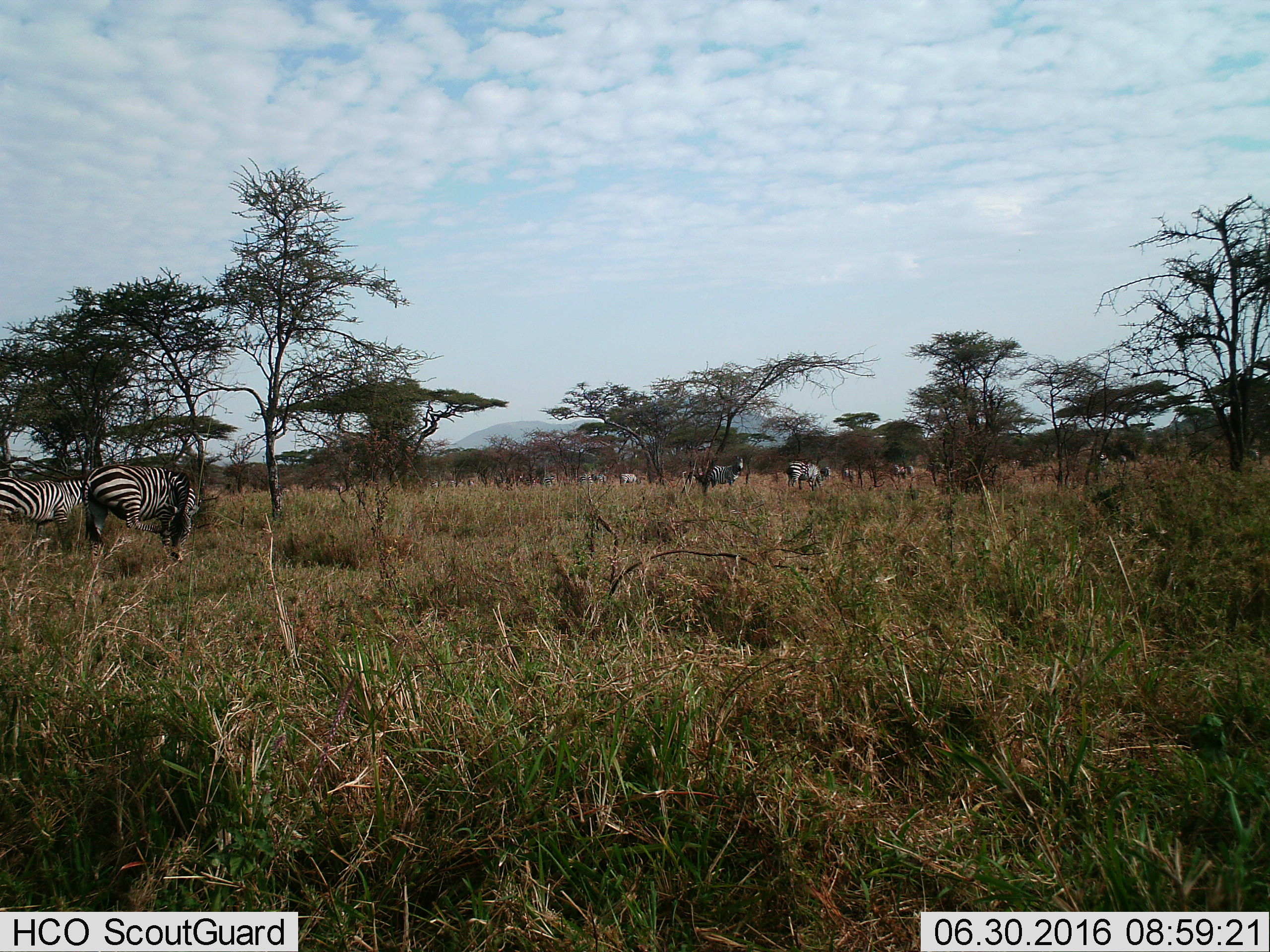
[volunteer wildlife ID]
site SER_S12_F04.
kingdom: Animalia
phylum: Chordata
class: Mammalia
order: Perissodactyla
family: Equidae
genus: Equus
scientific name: Equus quagga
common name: plains zebra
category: zebraplains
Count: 11-50.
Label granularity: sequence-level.